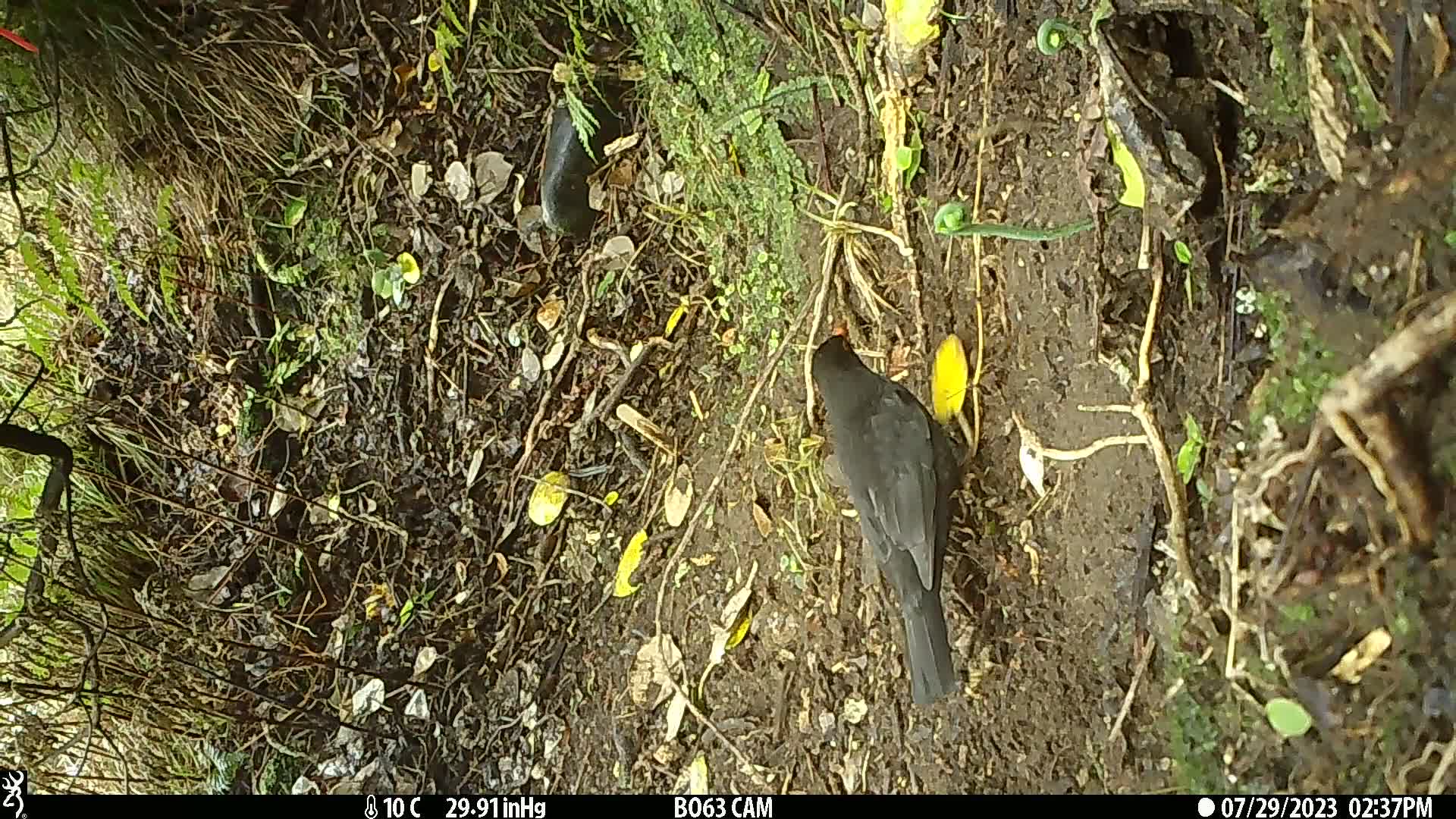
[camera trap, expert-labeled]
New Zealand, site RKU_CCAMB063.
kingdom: Animalia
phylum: Chordata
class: Aves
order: Passeriformes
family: Turdidae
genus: Turdus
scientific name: Turdus merula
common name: eurasian blackbird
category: blackbird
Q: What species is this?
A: Blackbird (eurasian blackbird) (Turdus merula).